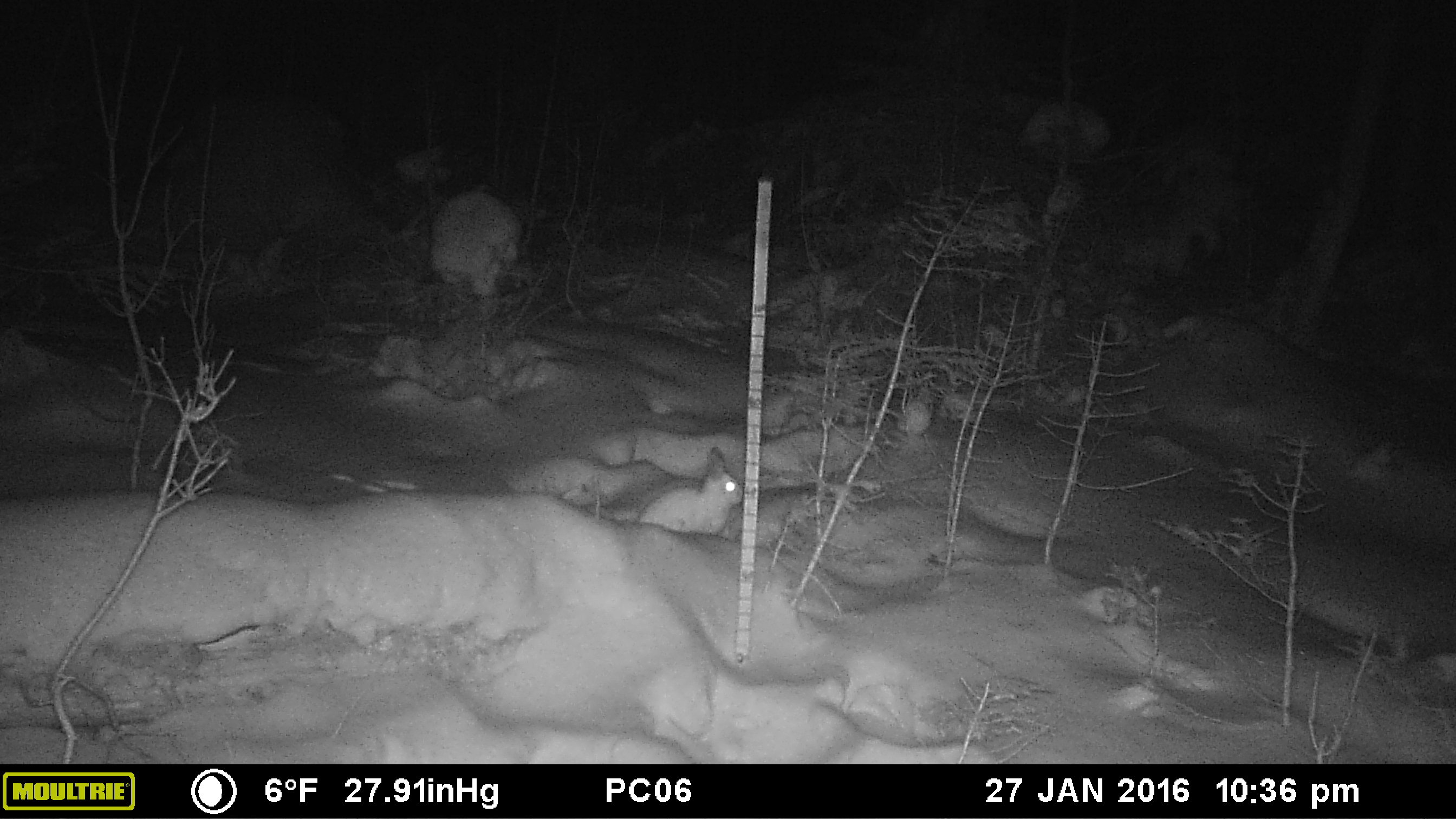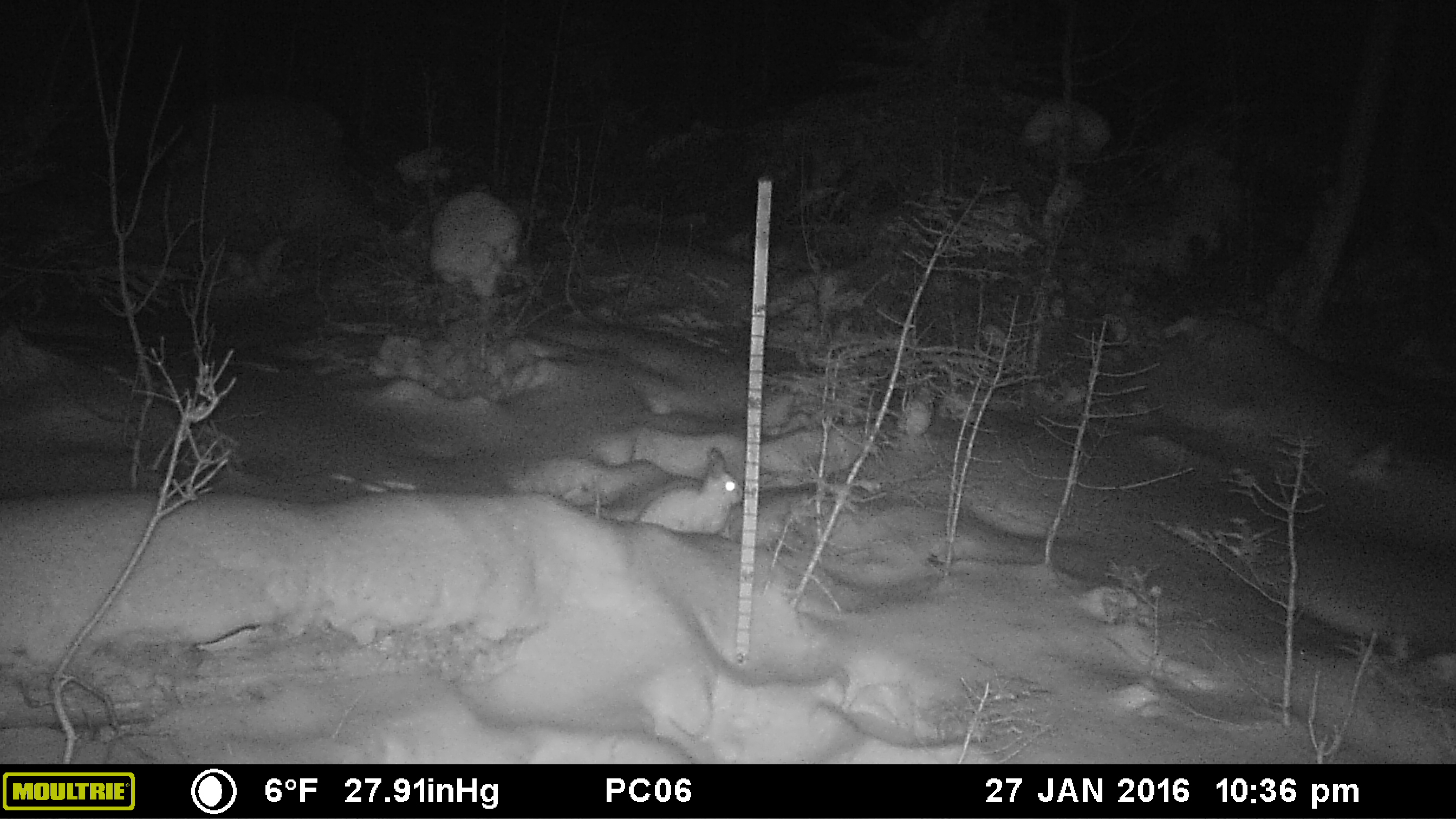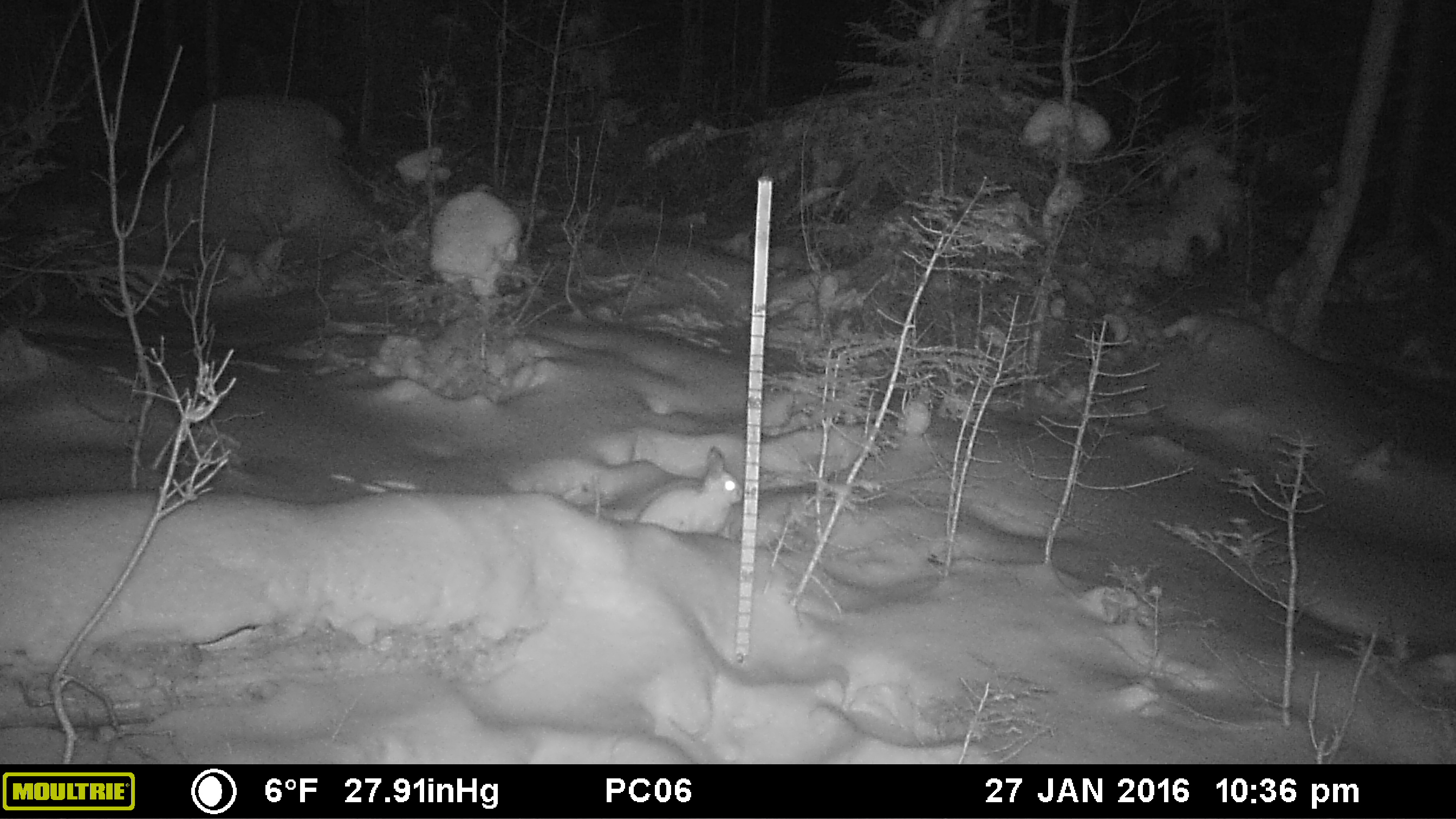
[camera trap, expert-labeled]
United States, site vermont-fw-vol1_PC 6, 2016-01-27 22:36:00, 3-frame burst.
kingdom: Animalia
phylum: Chordata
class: Mammalia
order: Lagomorpha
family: Leporidae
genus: Lepus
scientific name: Lepus americanus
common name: snowshoe hare